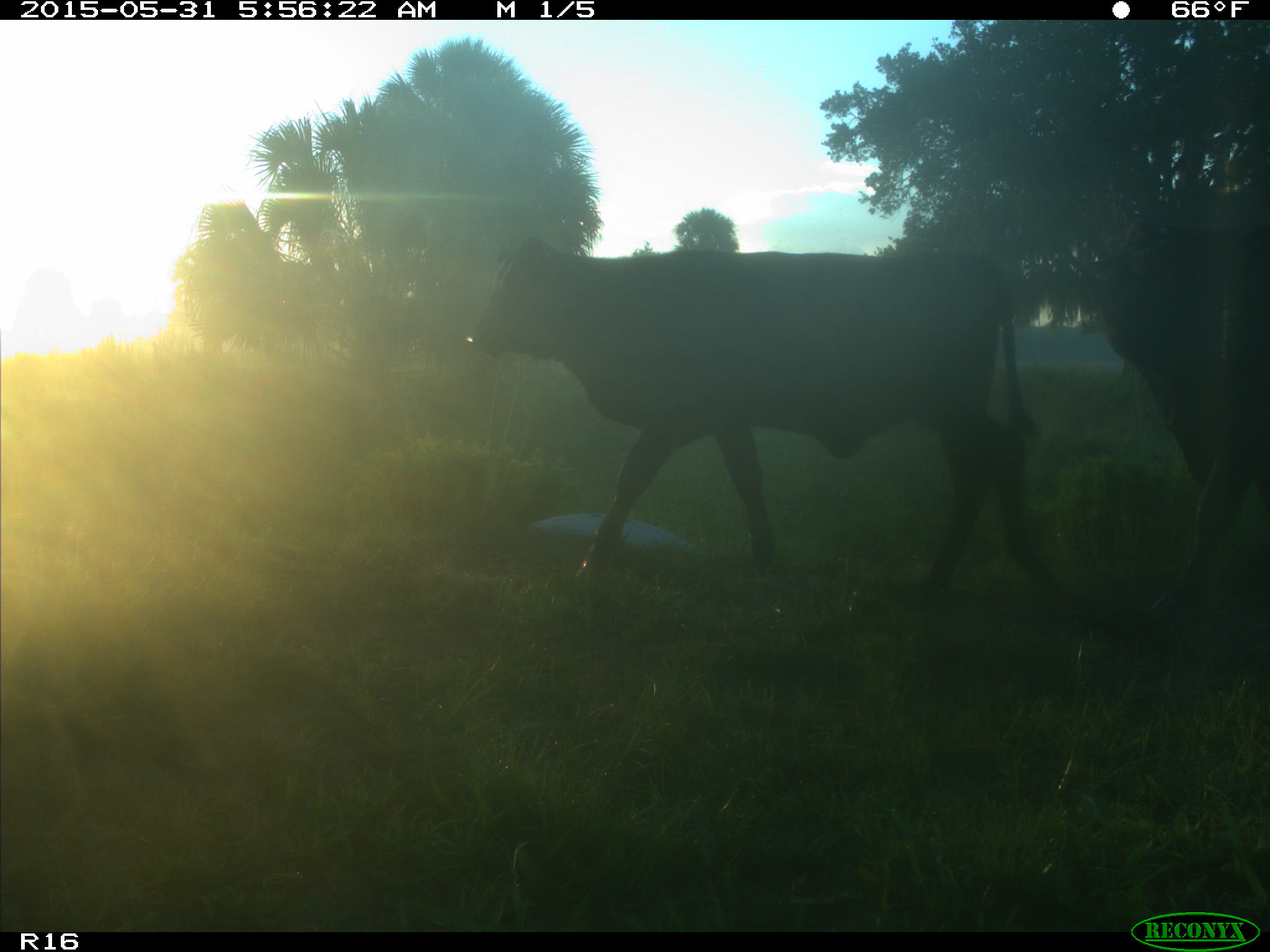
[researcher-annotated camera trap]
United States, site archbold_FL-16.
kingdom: Animalia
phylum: Chordata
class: Mammalia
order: Artiodactyla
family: Bovidae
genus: Bos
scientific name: Bos taurus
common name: domestic cow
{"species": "Bos taurus (domestic cow)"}